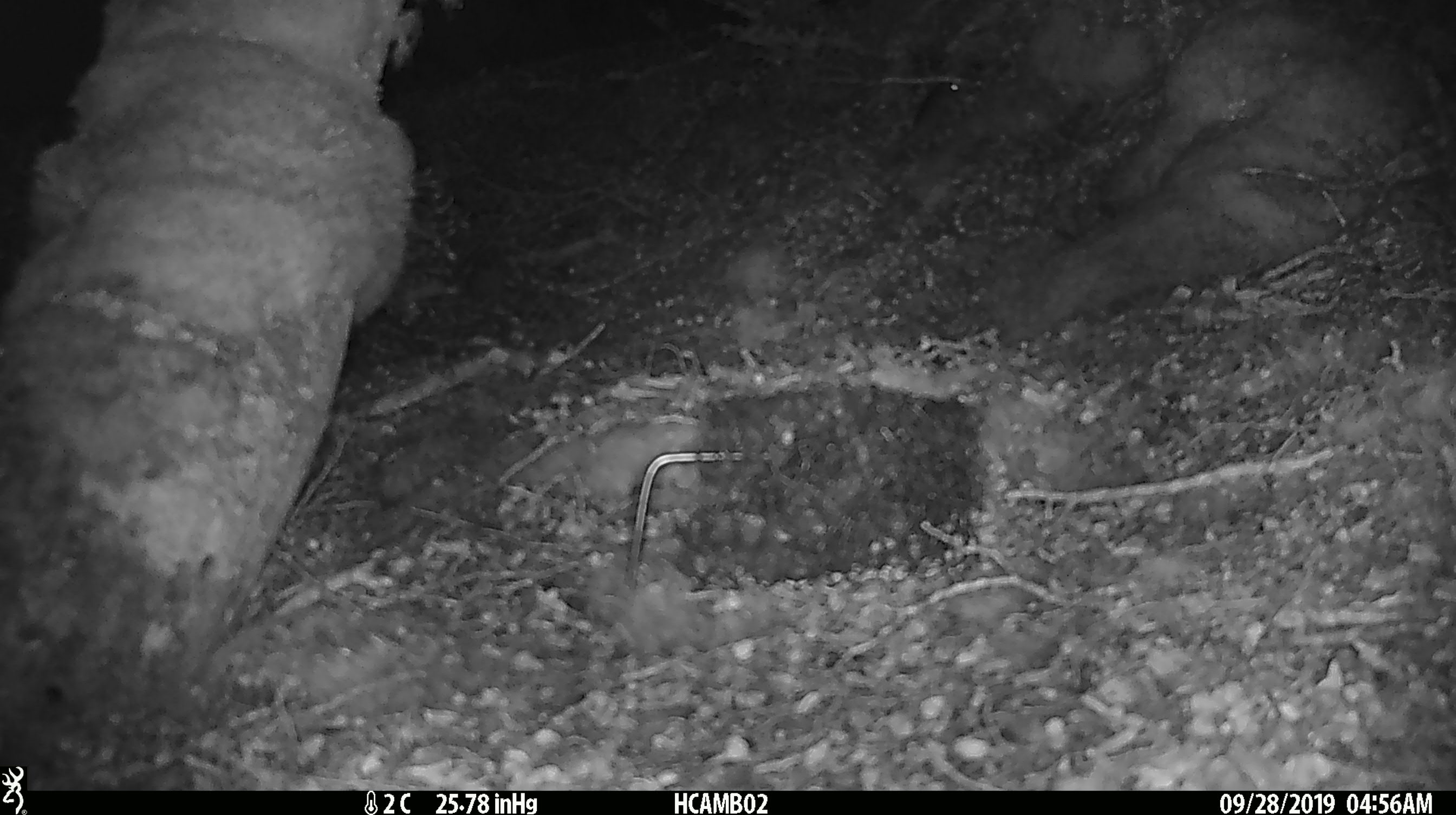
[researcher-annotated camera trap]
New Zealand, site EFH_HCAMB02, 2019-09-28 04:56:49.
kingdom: Animalia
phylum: Chordata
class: Mammalia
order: Rodentia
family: Muridae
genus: Mus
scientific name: Mus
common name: mouse